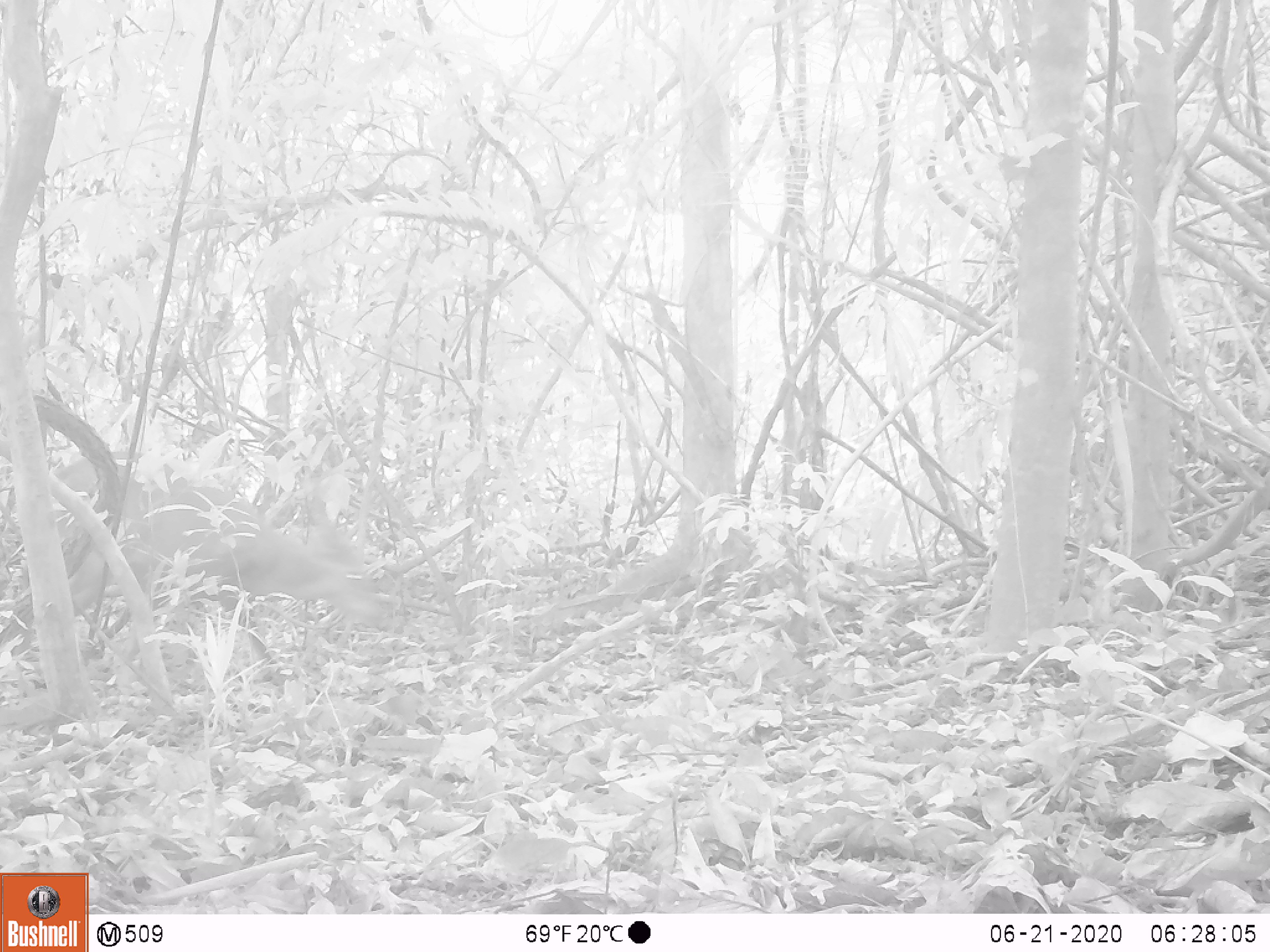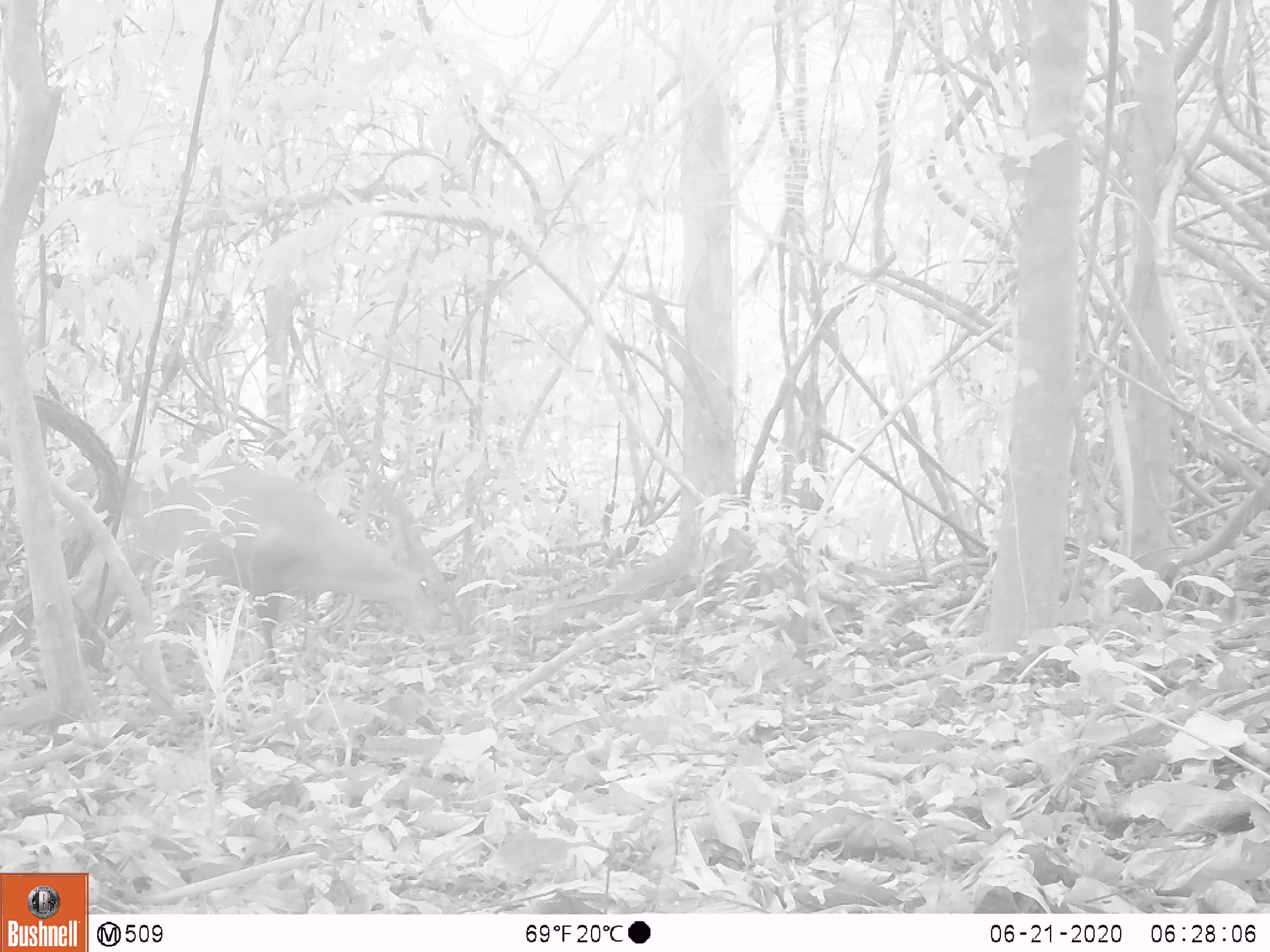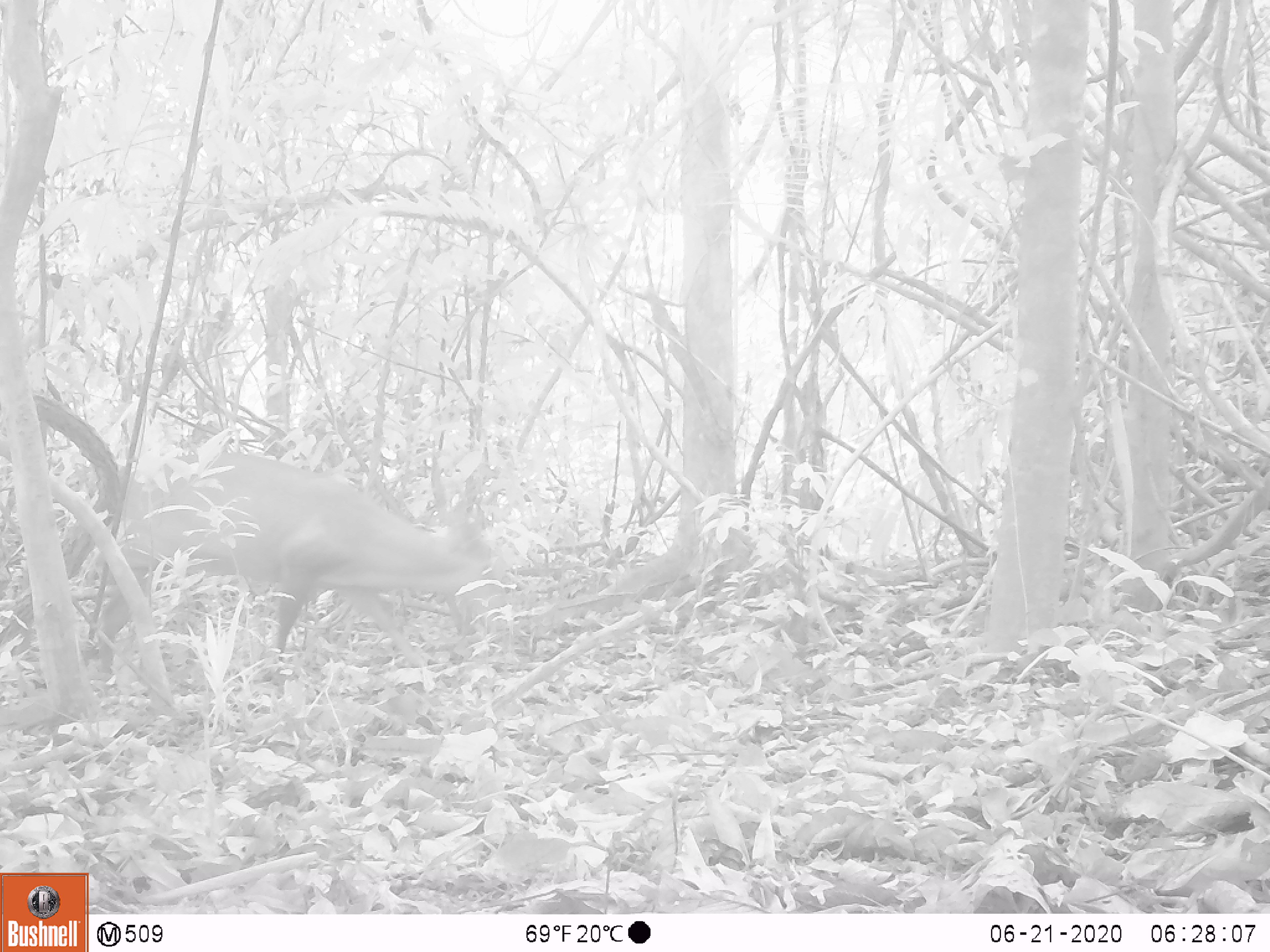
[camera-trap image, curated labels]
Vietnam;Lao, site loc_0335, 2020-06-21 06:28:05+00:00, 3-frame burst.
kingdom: Animalia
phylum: Chordata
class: Mammalia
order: Artiodactyla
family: Cervidae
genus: Muntiacus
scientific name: Muntiacus vuquangensis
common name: large-antlered muntjac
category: large antlered muntjac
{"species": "large antlered muntjac (large-antlered muntjac) (Muntiacus vuquangensis)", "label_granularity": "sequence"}